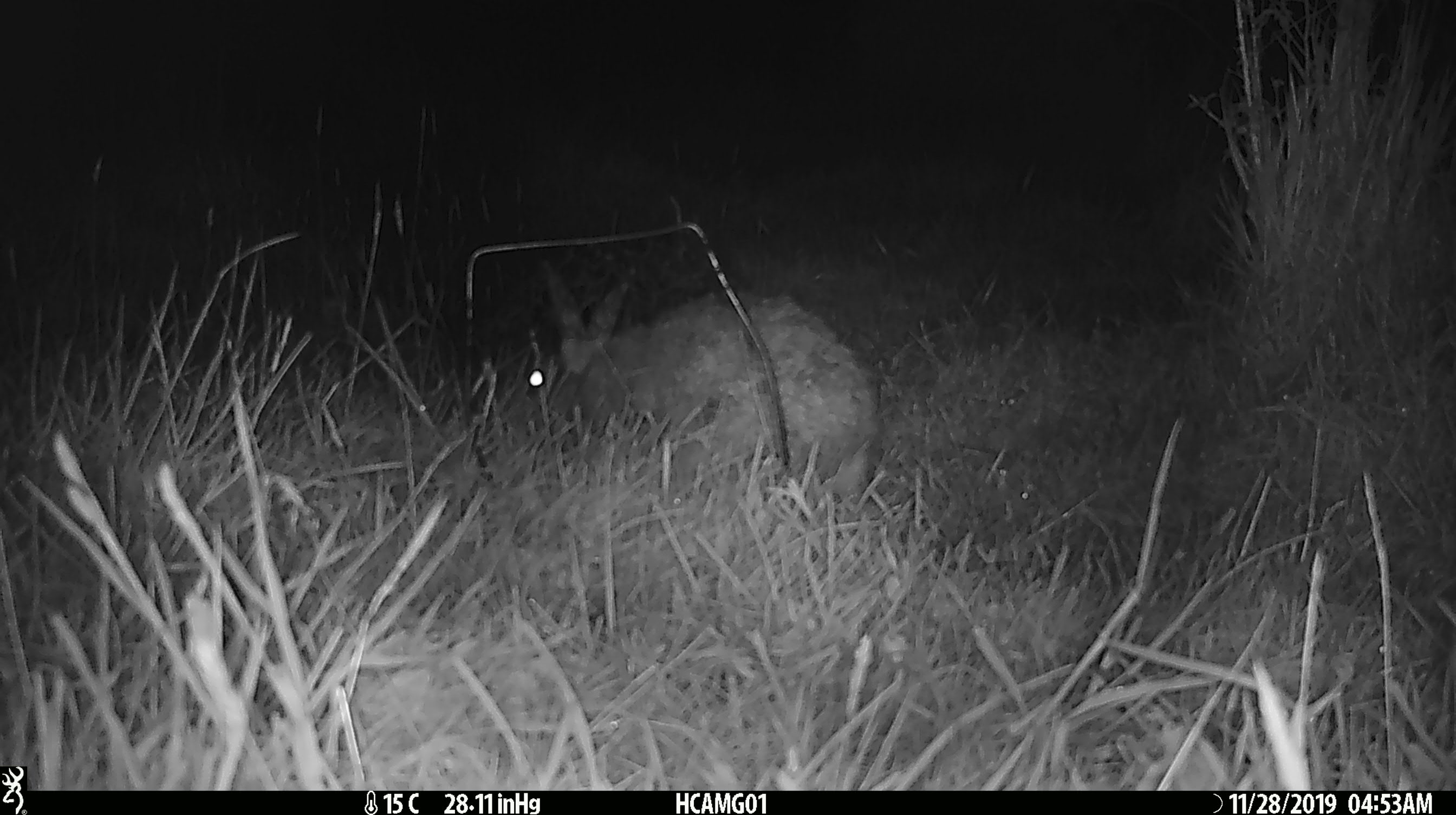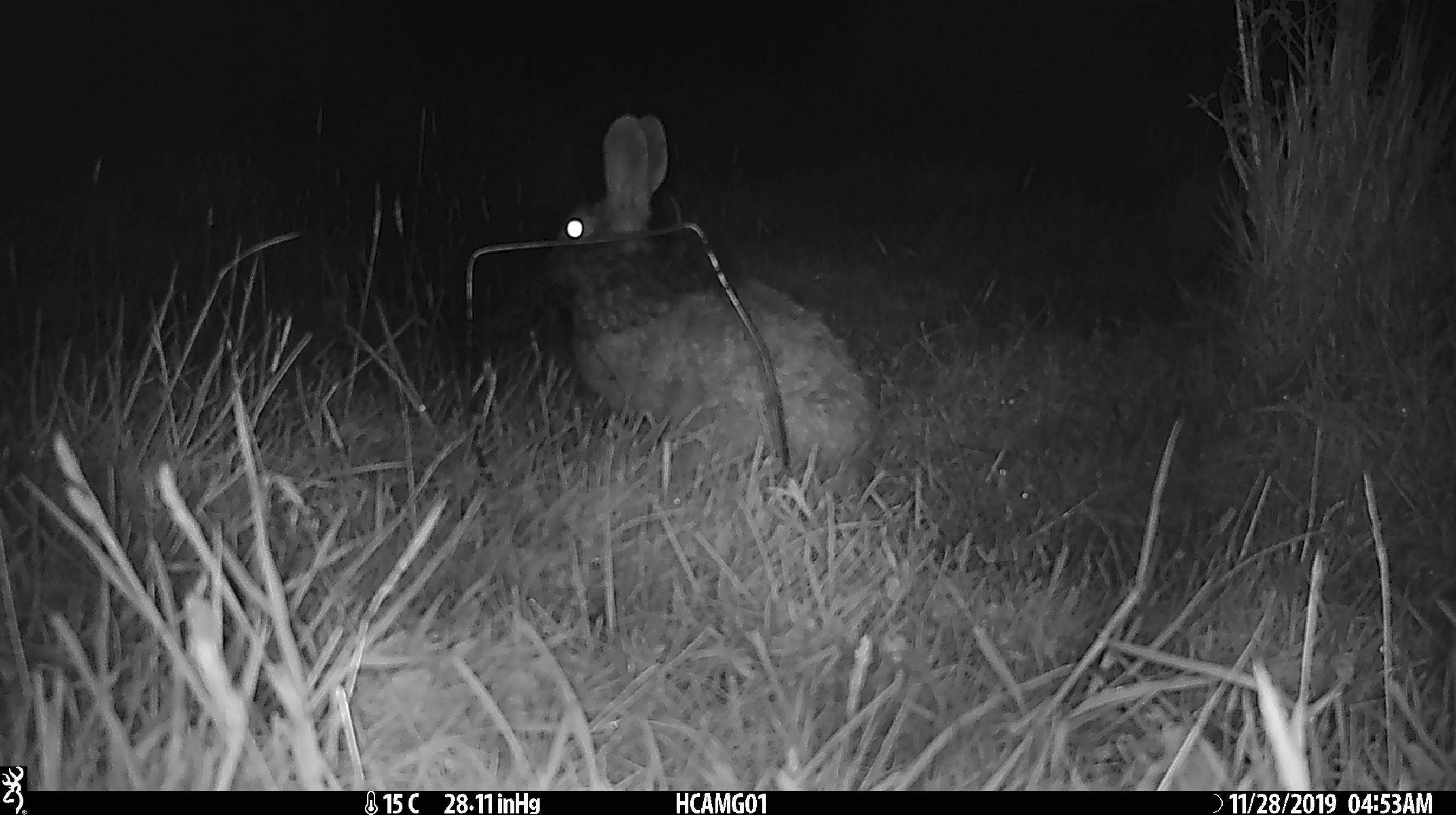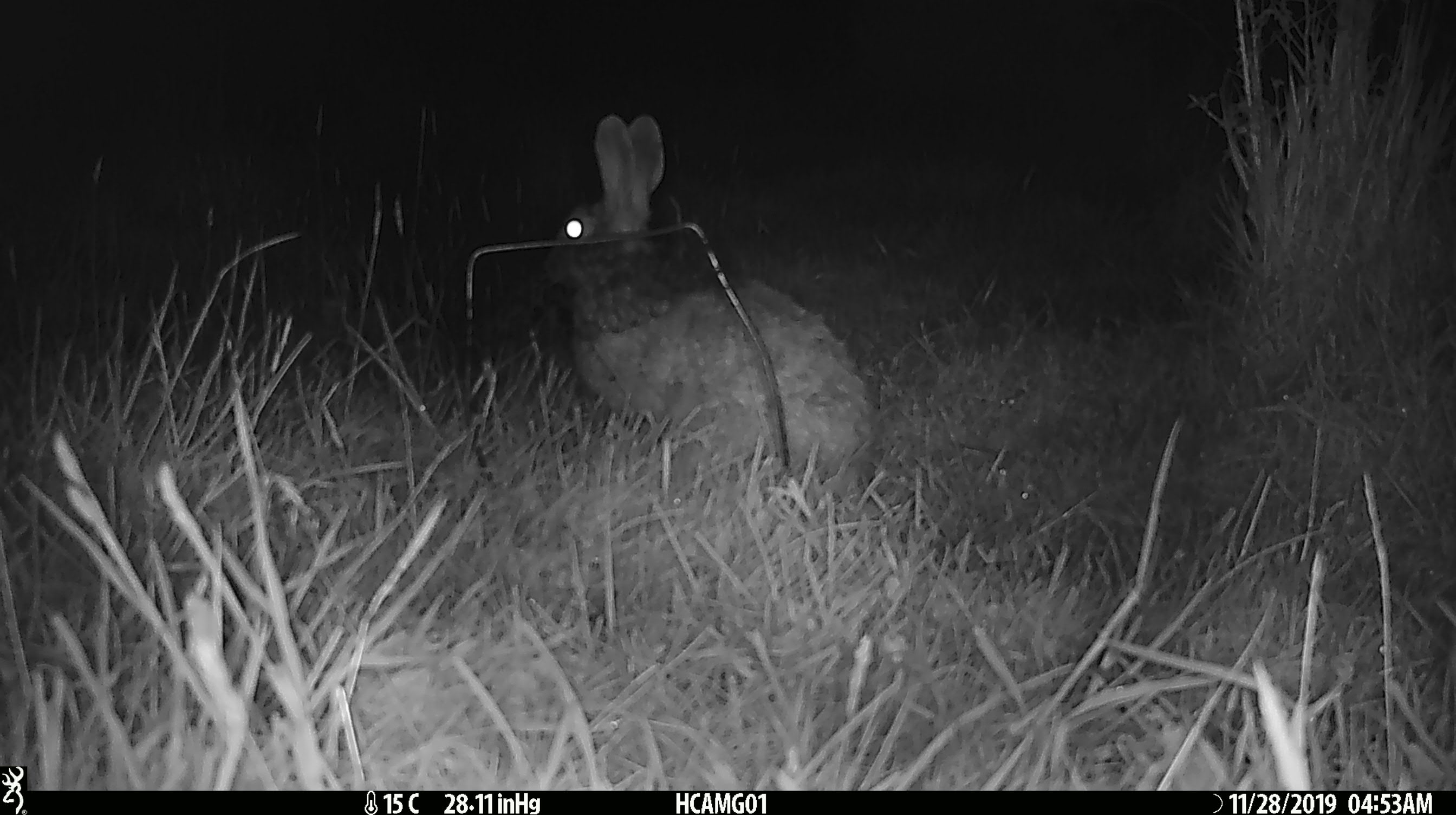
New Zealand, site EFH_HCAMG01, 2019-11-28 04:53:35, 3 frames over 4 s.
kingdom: Animalia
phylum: Chordata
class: Mammalia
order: Lagomorpha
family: Leporidae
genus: Oryctolagus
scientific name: Oryctolagus cuniculus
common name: european rabbit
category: rabbit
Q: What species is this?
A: Rabbit (european rabbit) (Oryctolagus cuniculus).